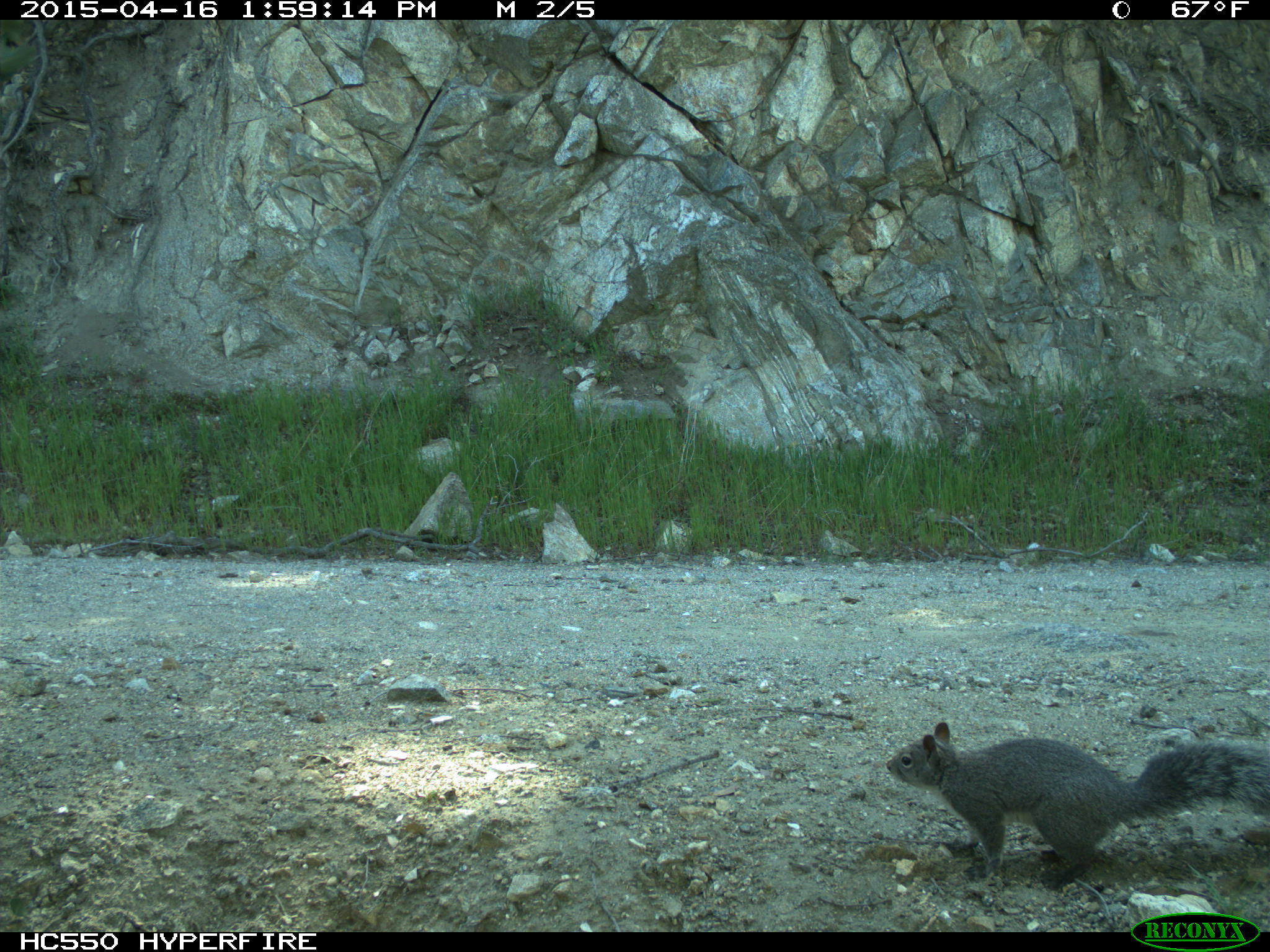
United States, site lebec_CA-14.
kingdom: Animalia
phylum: Chordata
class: Mammalia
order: Rodentia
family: Sciuridae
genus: Sciurus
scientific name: Sciurus carolinensis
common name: eastern gray squirrel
Sciurus carolinensis (eastern gray squirrel).